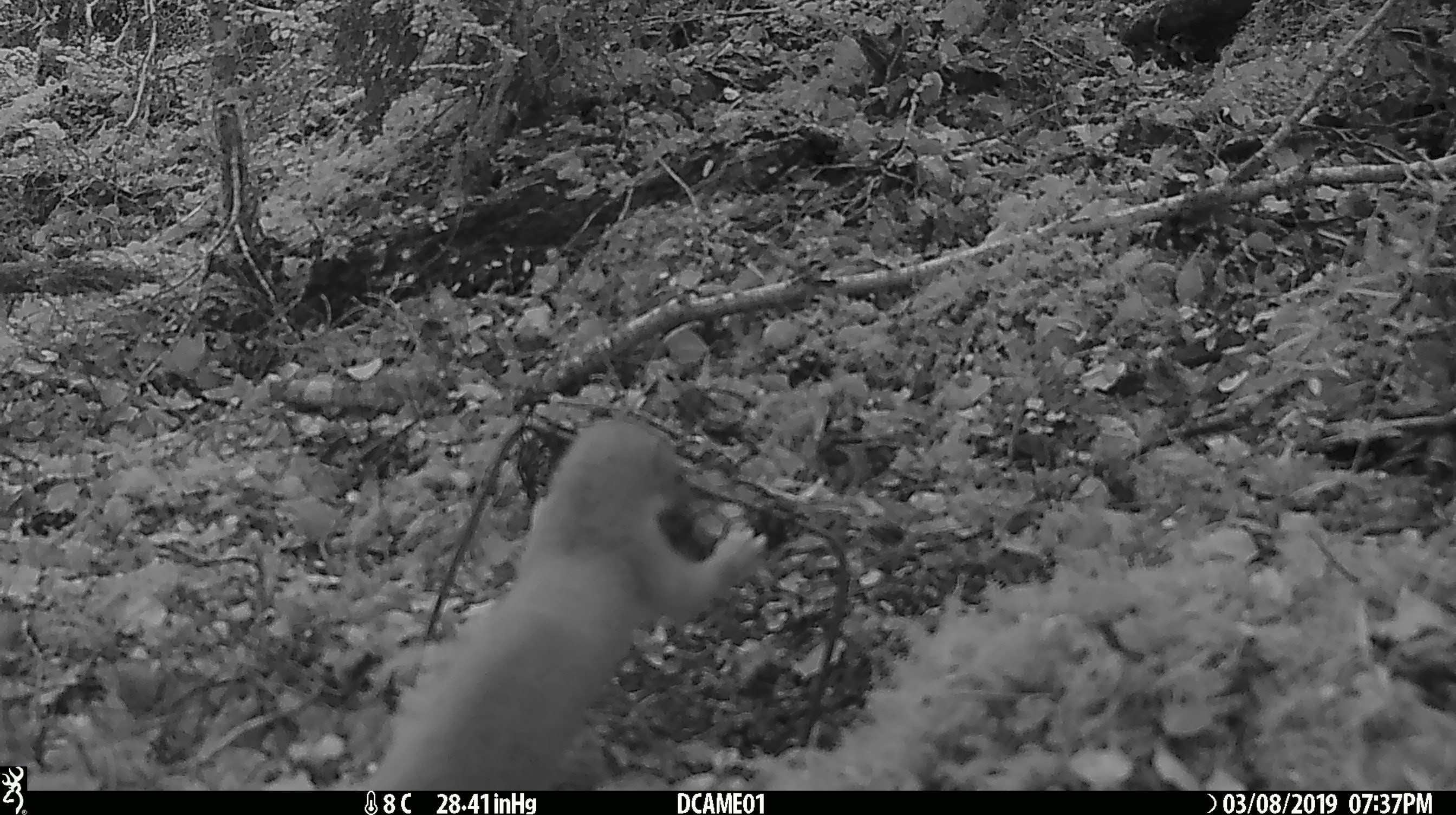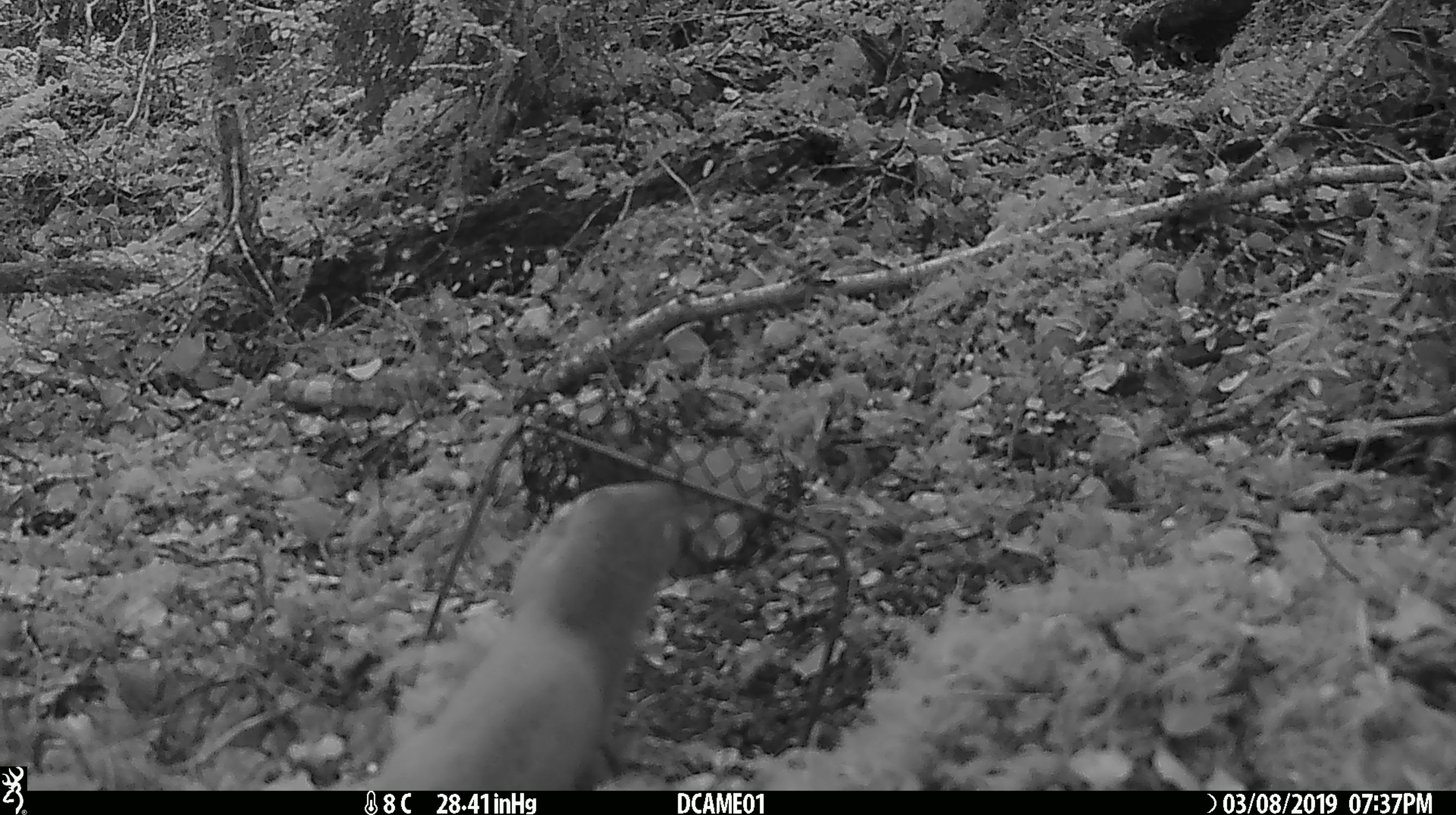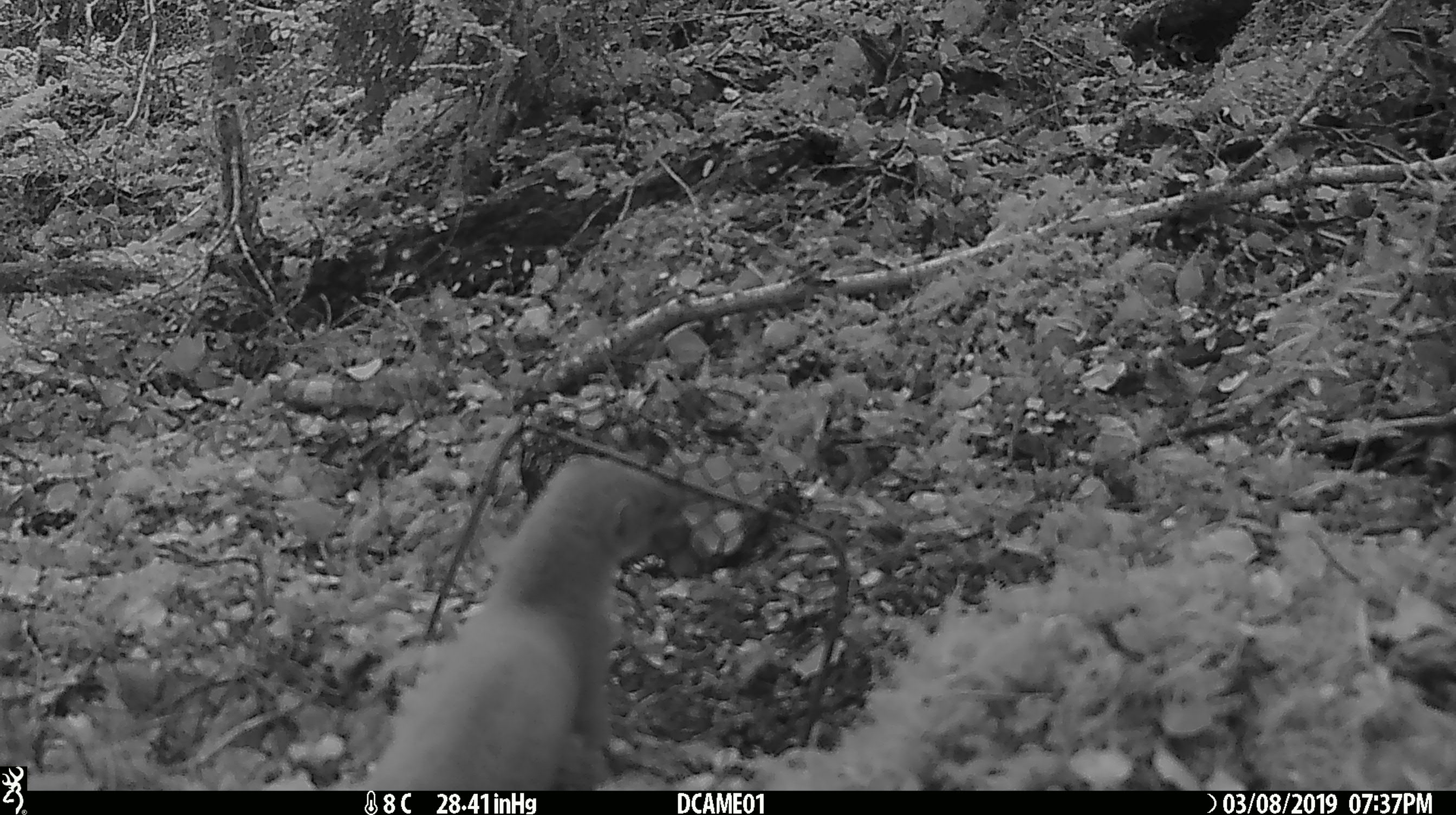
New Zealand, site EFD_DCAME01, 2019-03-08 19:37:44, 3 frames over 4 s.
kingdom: Animalia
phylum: Chordata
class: Mammalia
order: Carnivora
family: Mustelidae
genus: Mustela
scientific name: Mustela erminea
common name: stoat